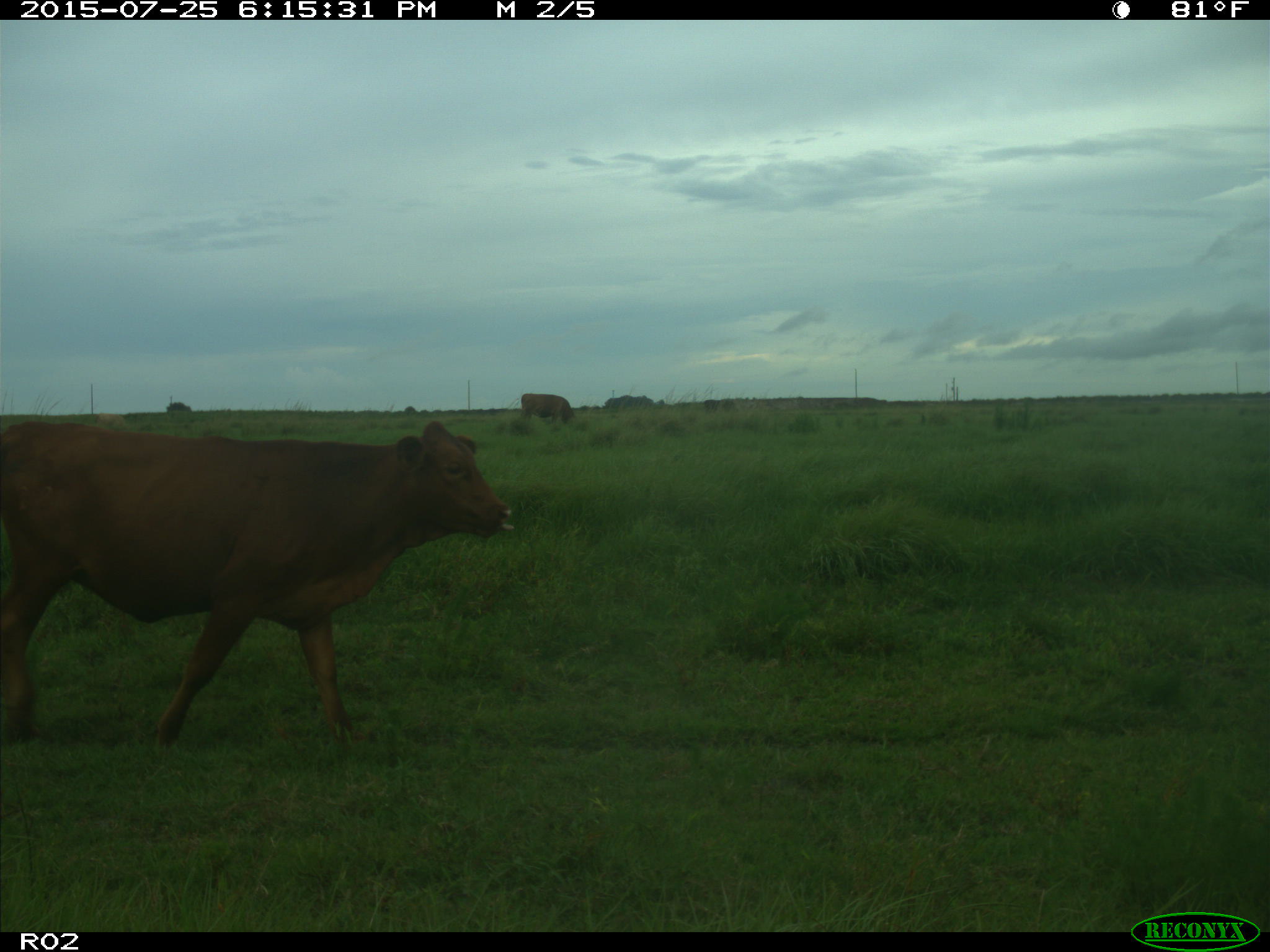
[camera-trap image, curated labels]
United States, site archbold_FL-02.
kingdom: Animalia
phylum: Chordata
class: Mammalia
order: Artiodactyla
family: Bovidae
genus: Bos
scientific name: Bos taurus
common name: domestic cow